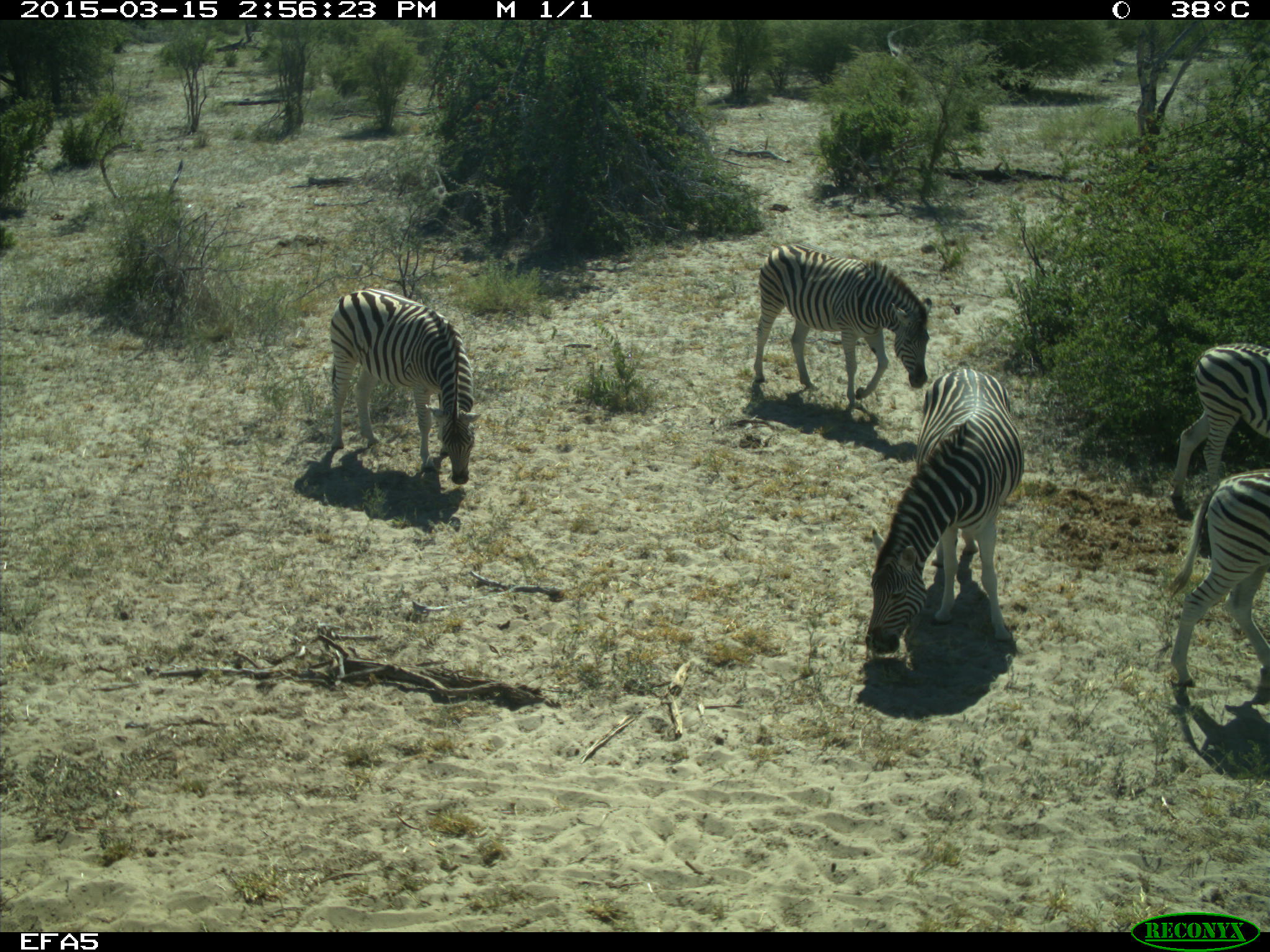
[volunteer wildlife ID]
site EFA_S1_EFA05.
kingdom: Animalia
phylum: Chordata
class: Mammalia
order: Perissodactyla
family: Equidae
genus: Equus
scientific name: Equus quagga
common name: plains zebra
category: zebraplains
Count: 5.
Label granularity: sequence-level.